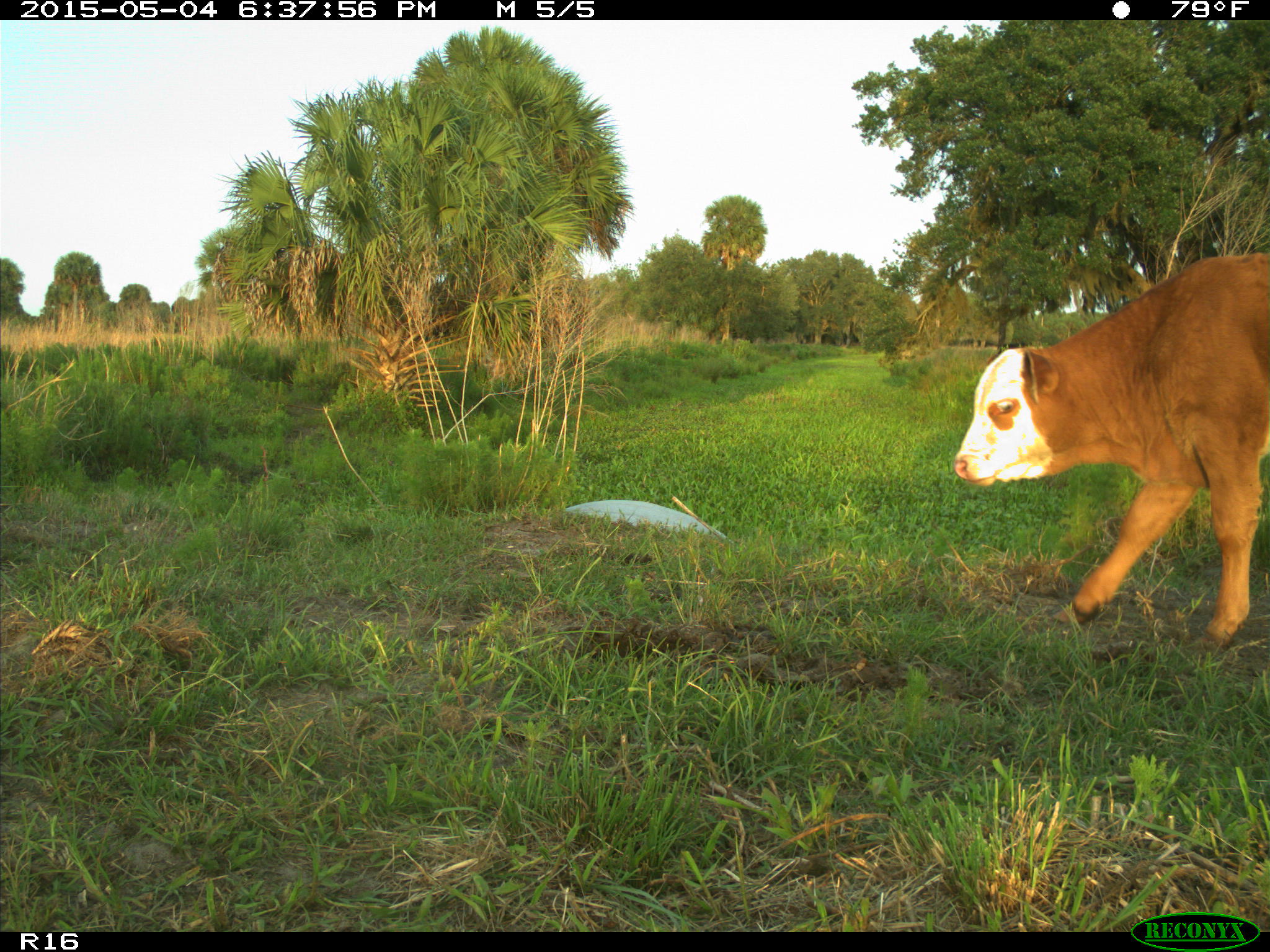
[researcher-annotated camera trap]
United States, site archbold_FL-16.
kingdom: Animalia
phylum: Chordata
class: Mammalia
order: Artiodactyla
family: Bovidae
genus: Bos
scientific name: Bos taurus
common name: domestic cow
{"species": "Bos taurus (domestic cow)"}